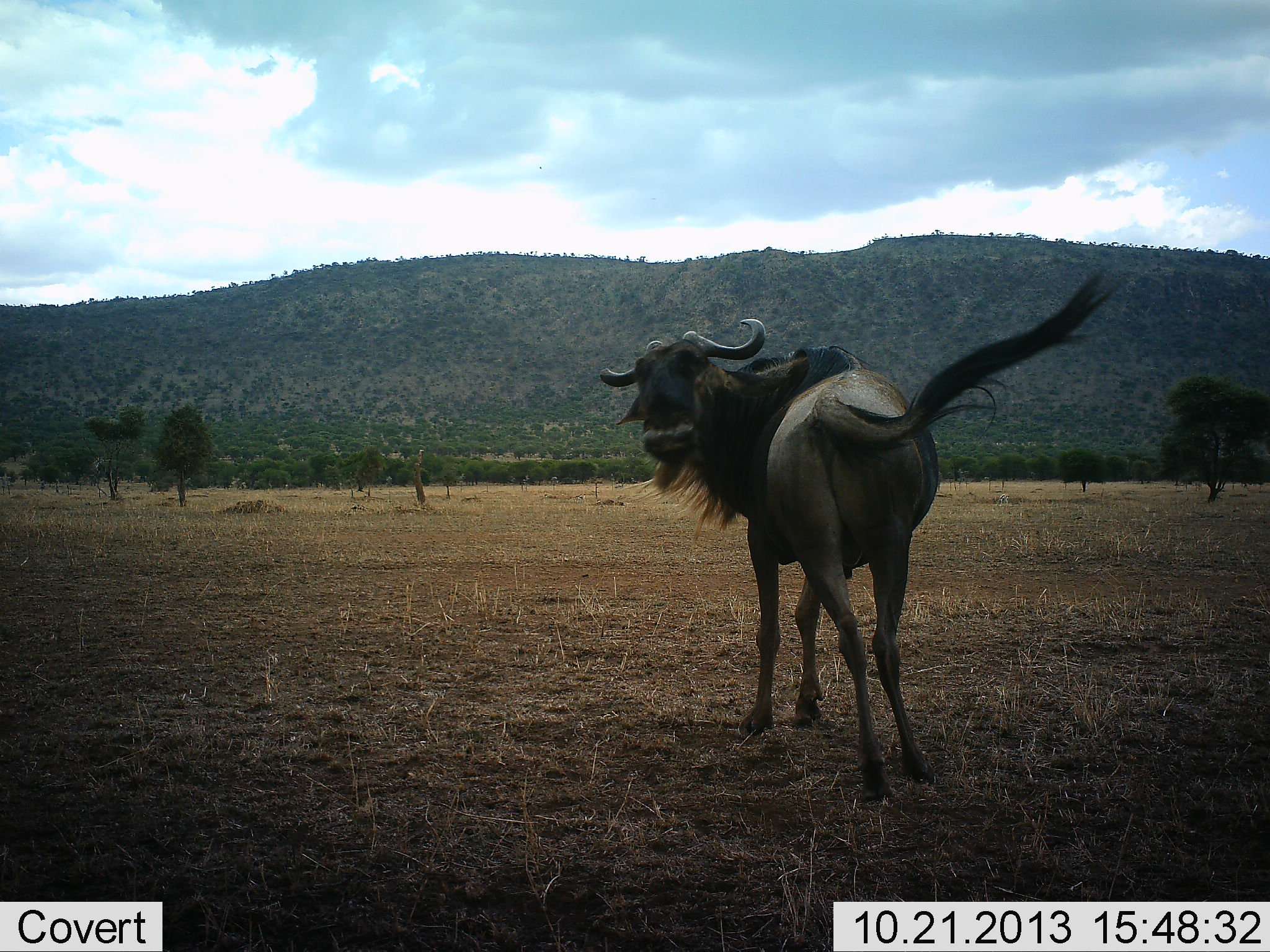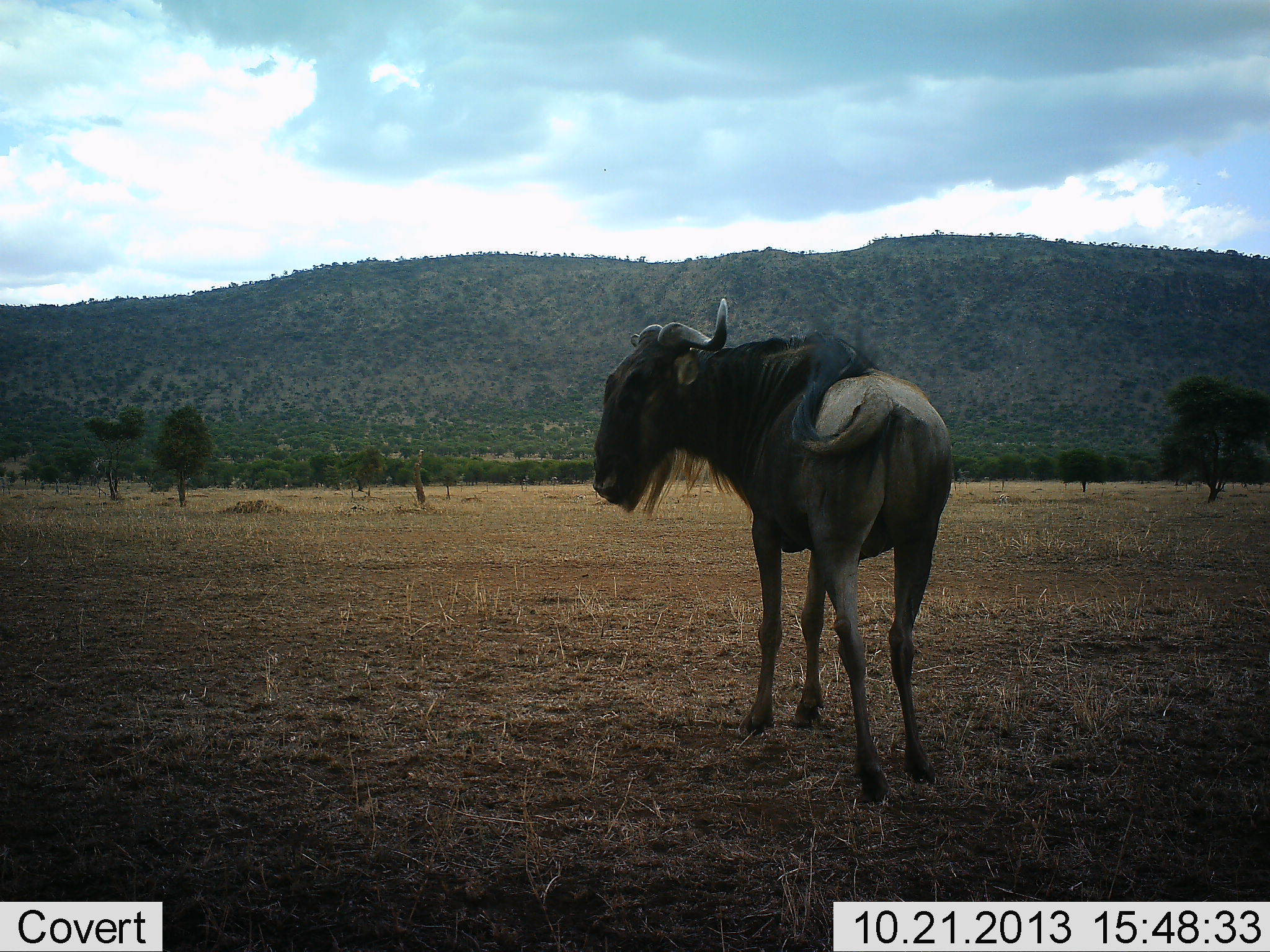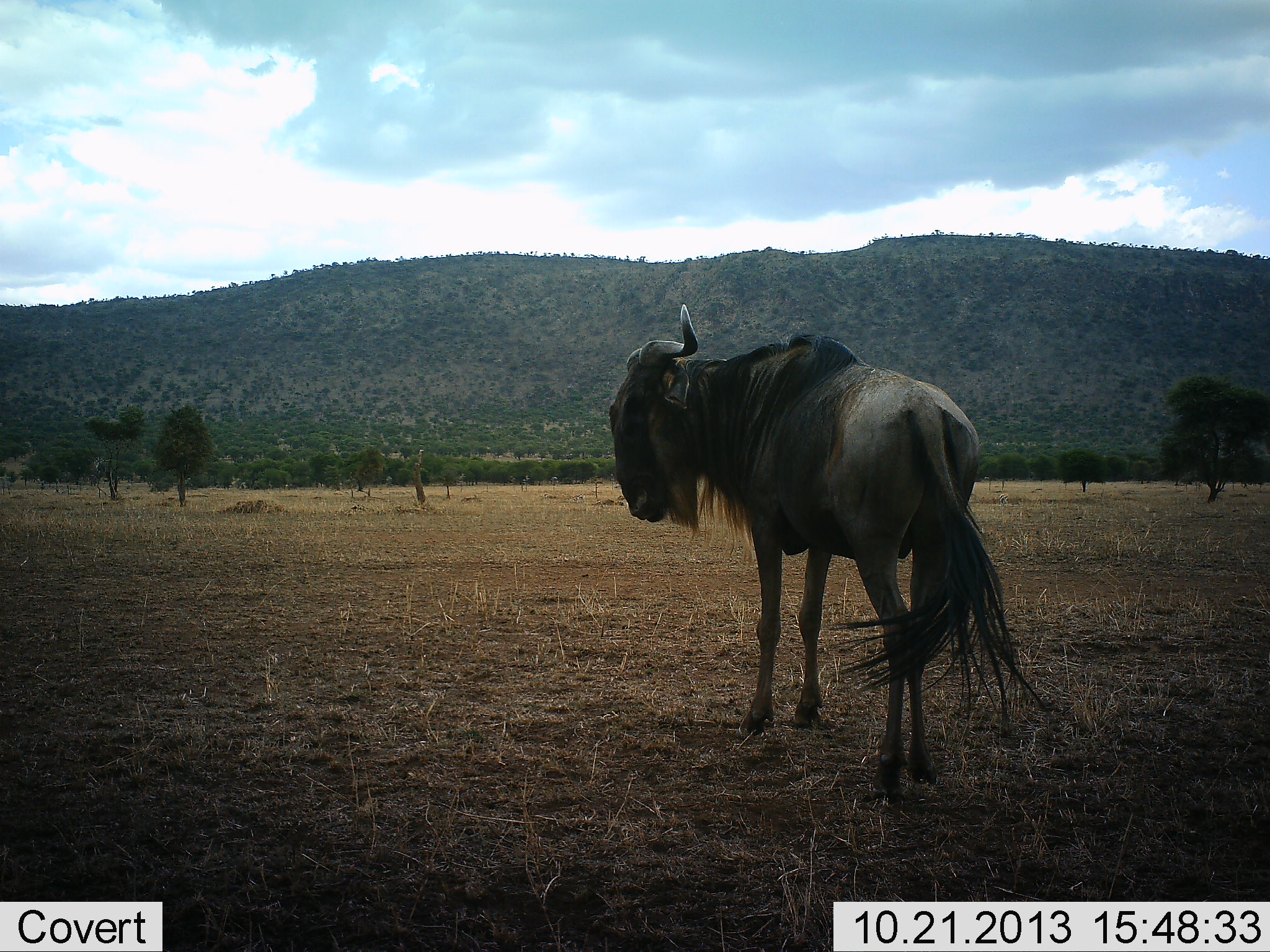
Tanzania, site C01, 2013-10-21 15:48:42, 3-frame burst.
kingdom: Animalia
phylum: Chordata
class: Mammalia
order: Artiodactyla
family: Bovidae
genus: Connochaetes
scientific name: Connochaetes taurinus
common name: blue wildebeest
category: wildebeest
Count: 1.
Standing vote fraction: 90%.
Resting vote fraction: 0%.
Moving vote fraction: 23%.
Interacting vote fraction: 0%.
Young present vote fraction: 0%.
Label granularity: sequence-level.